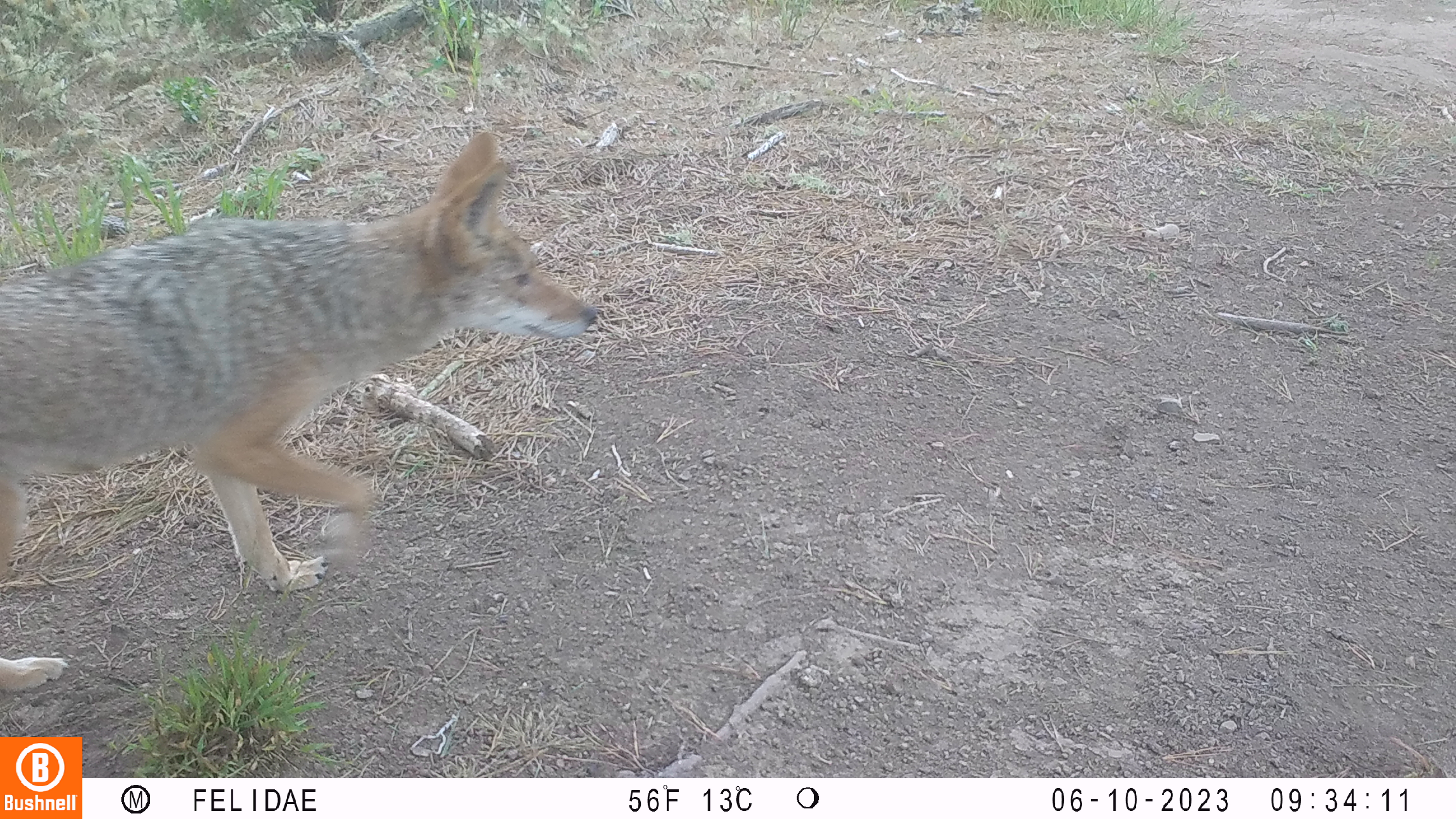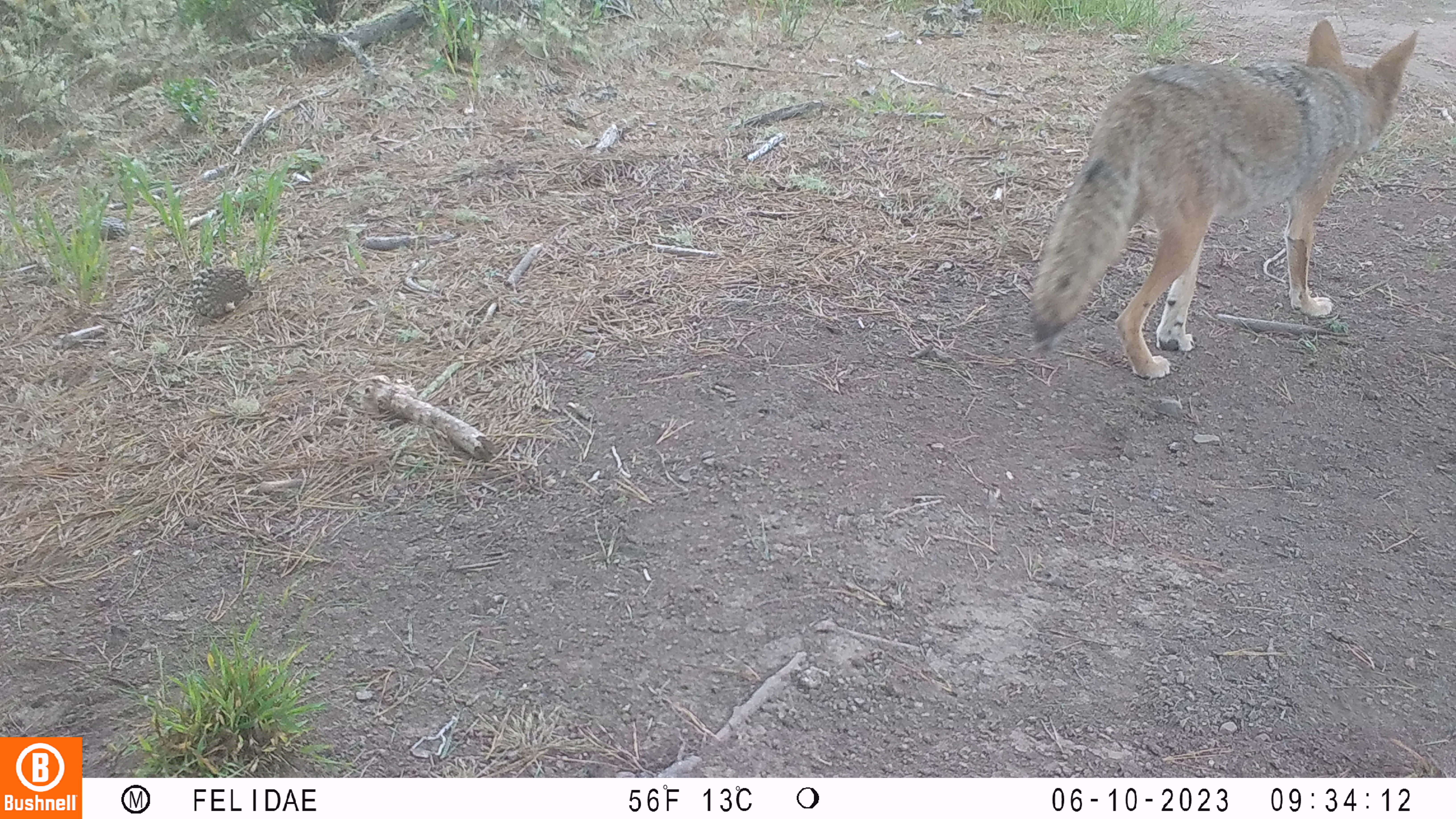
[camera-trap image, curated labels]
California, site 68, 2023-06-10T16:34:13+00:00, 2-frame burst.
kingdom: Animalia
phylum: Chordata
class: Mammalia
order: Carnivora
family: Canidae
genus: Canis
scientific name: Canis latrans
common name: coyote